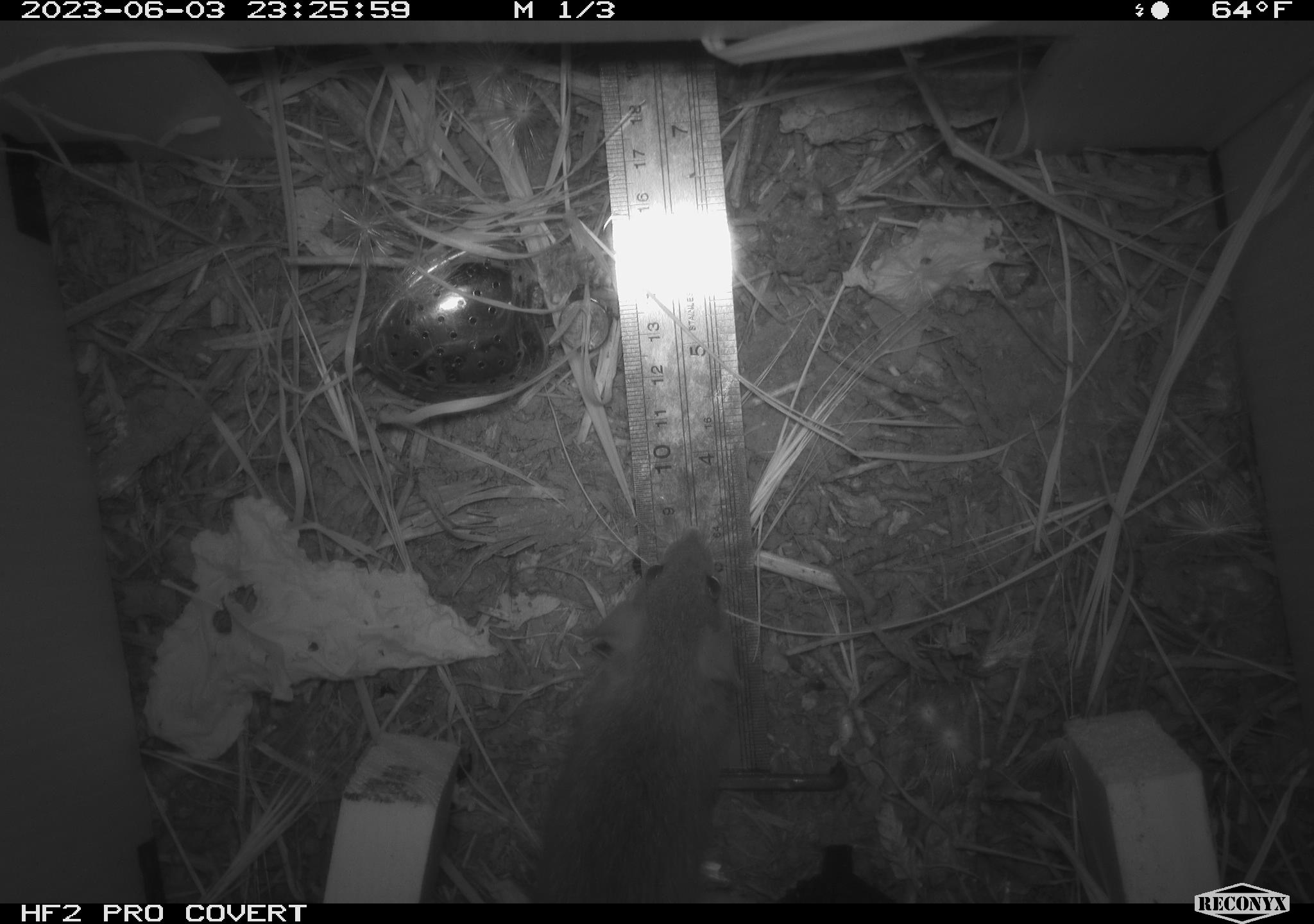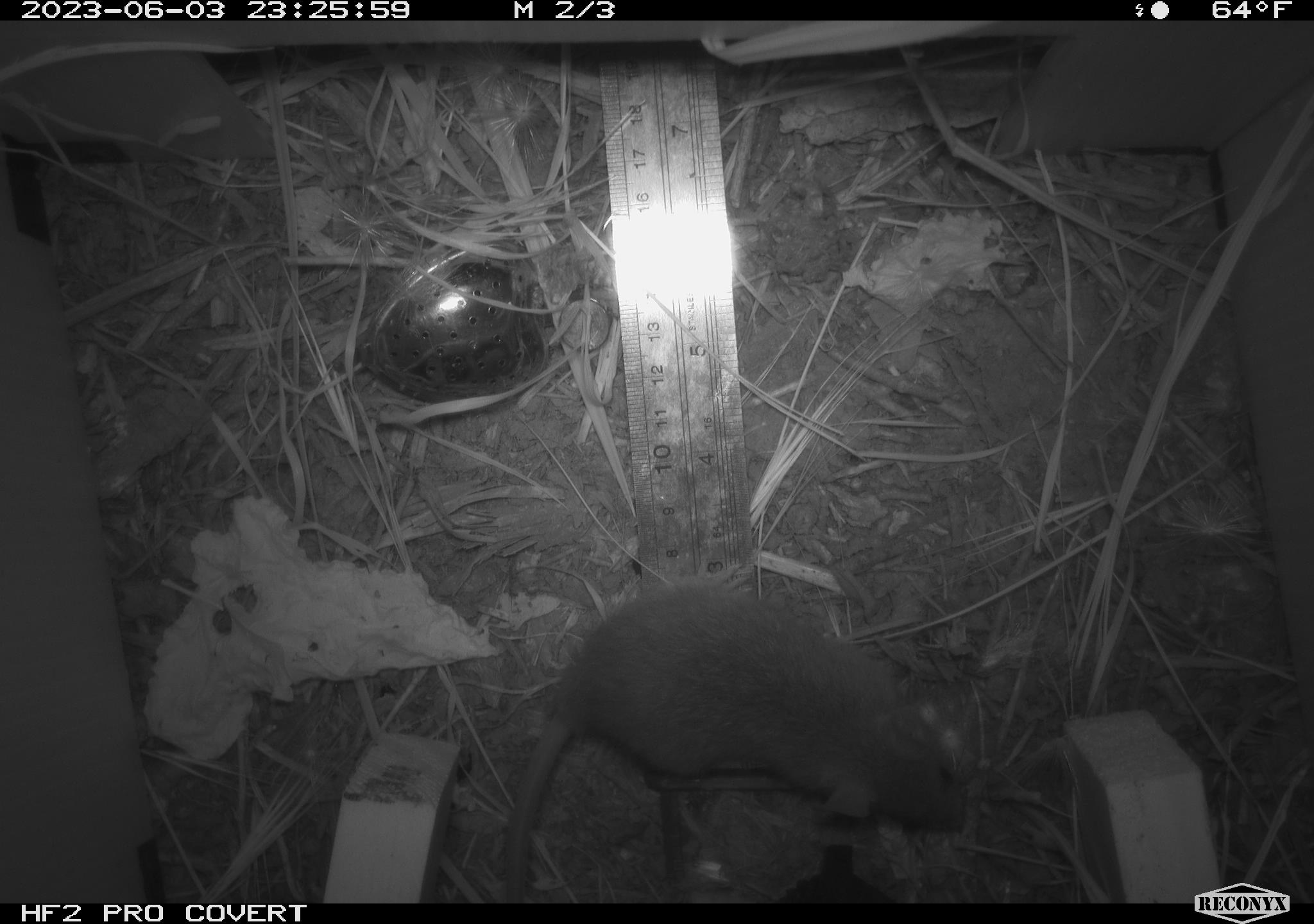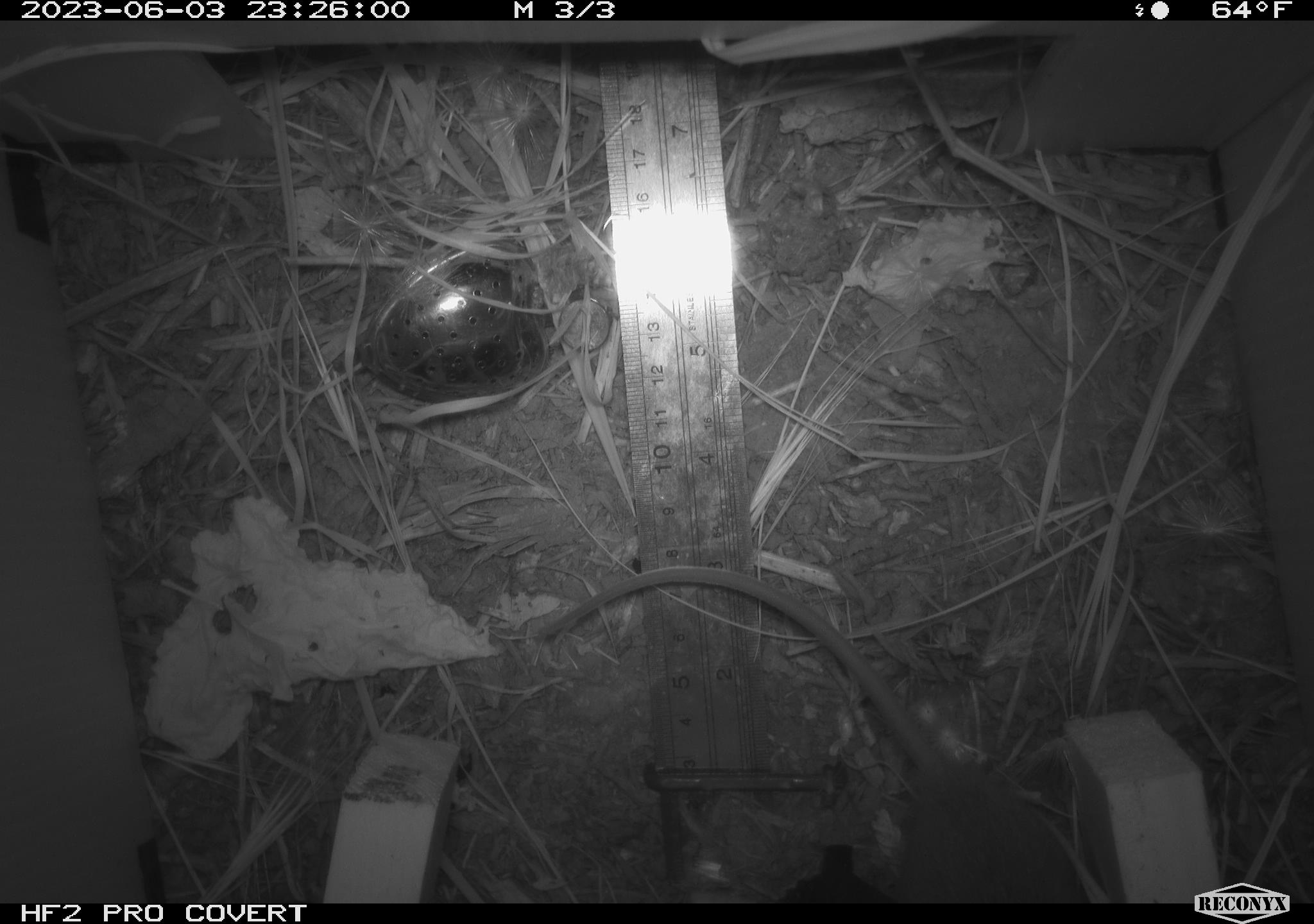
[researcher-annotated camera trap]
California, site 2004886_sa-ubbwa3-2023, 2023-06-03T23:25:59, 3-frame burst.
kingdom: Animalia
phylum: Chordata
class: Mammalia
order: Rodentia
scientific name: Rodentia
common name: mouse species